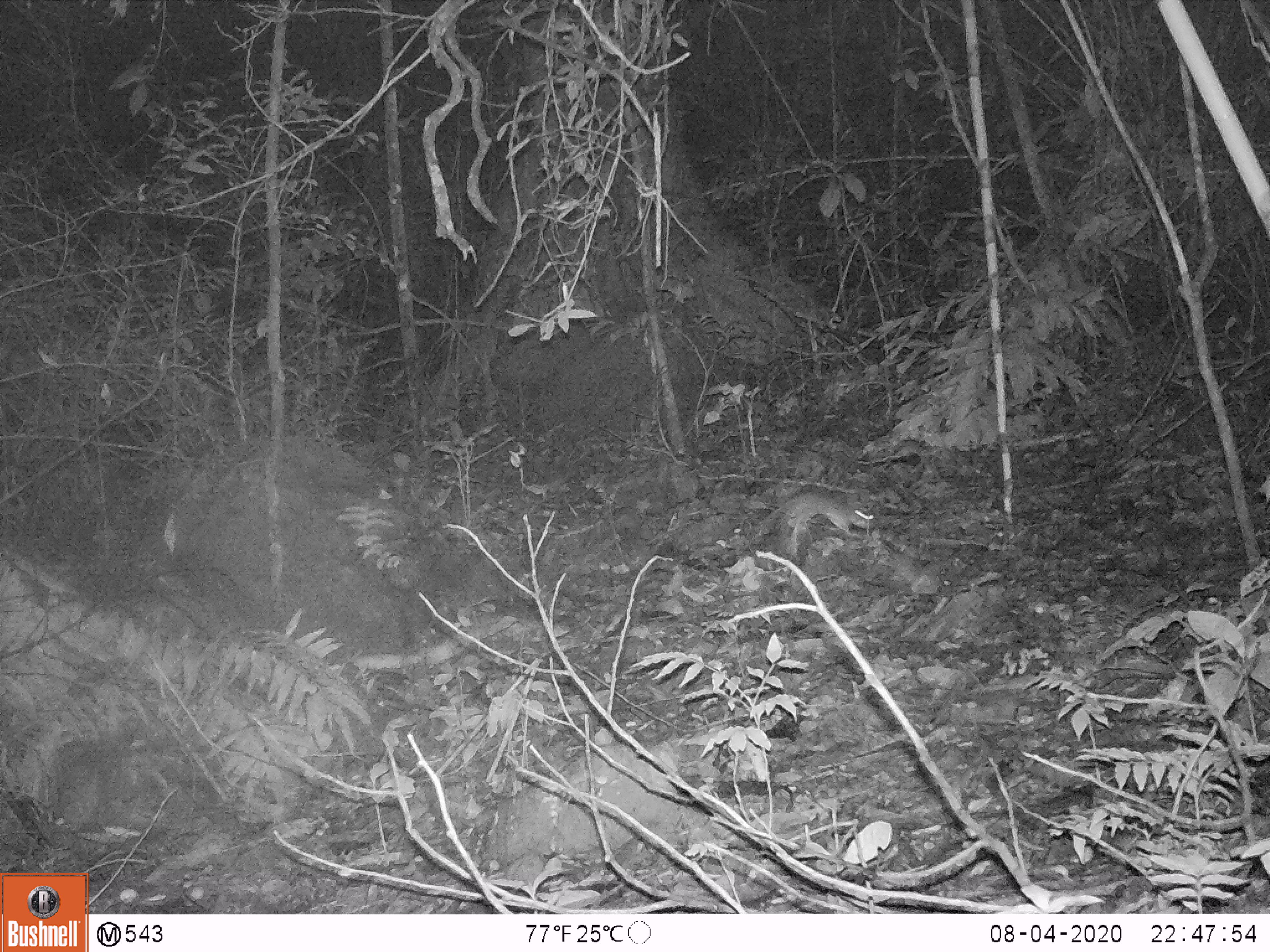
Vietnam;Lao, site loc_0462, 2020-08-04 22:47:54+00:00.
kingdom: Animalia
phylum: Chordata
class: Mammalia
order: Rodentia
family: Muridae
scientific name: Muridae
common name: old-world mice and rats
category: unidentified murid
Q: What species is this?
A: Unidentified murid (old-world mice and rats) (Muridae).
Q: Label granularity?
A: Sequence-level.